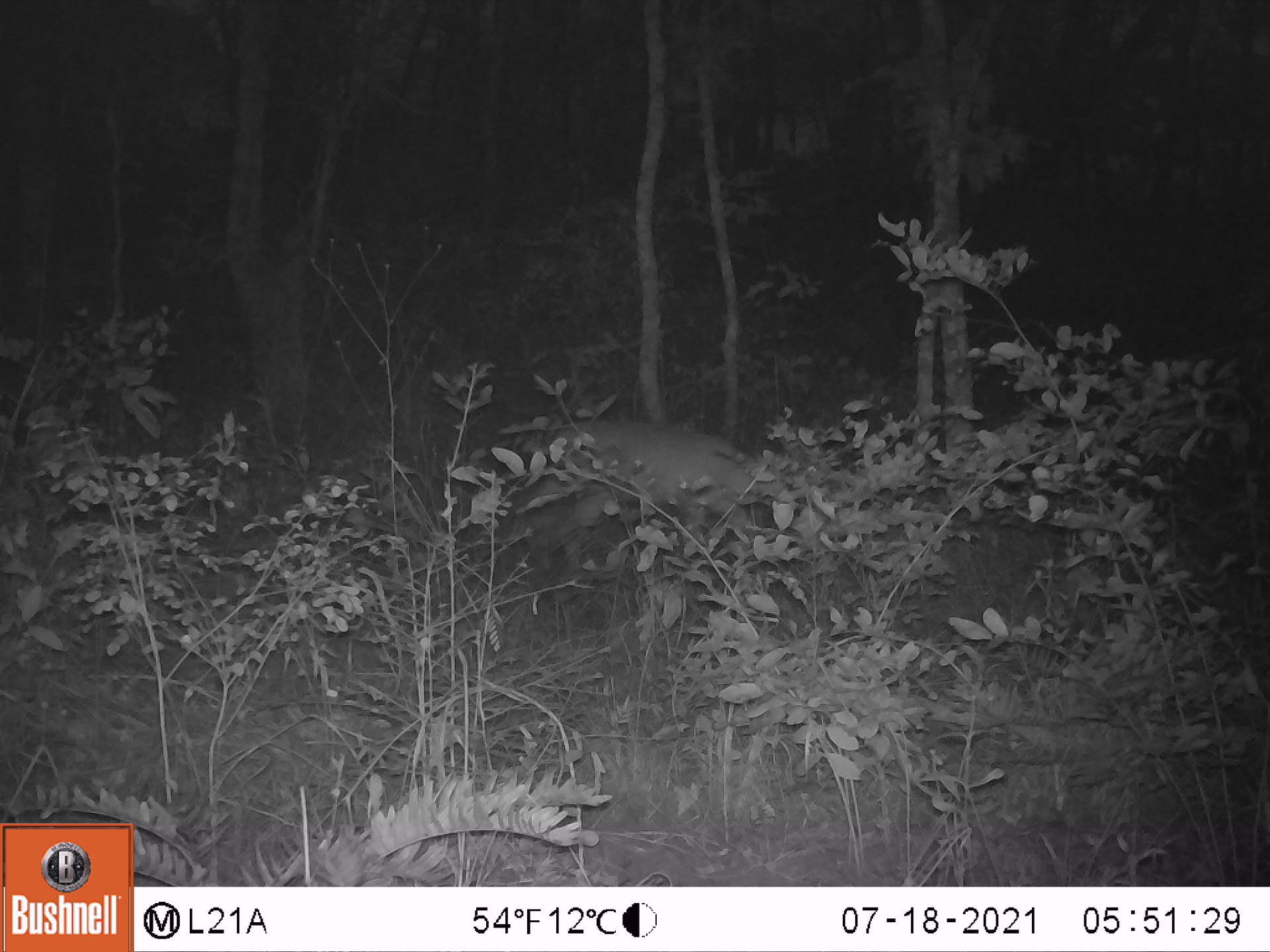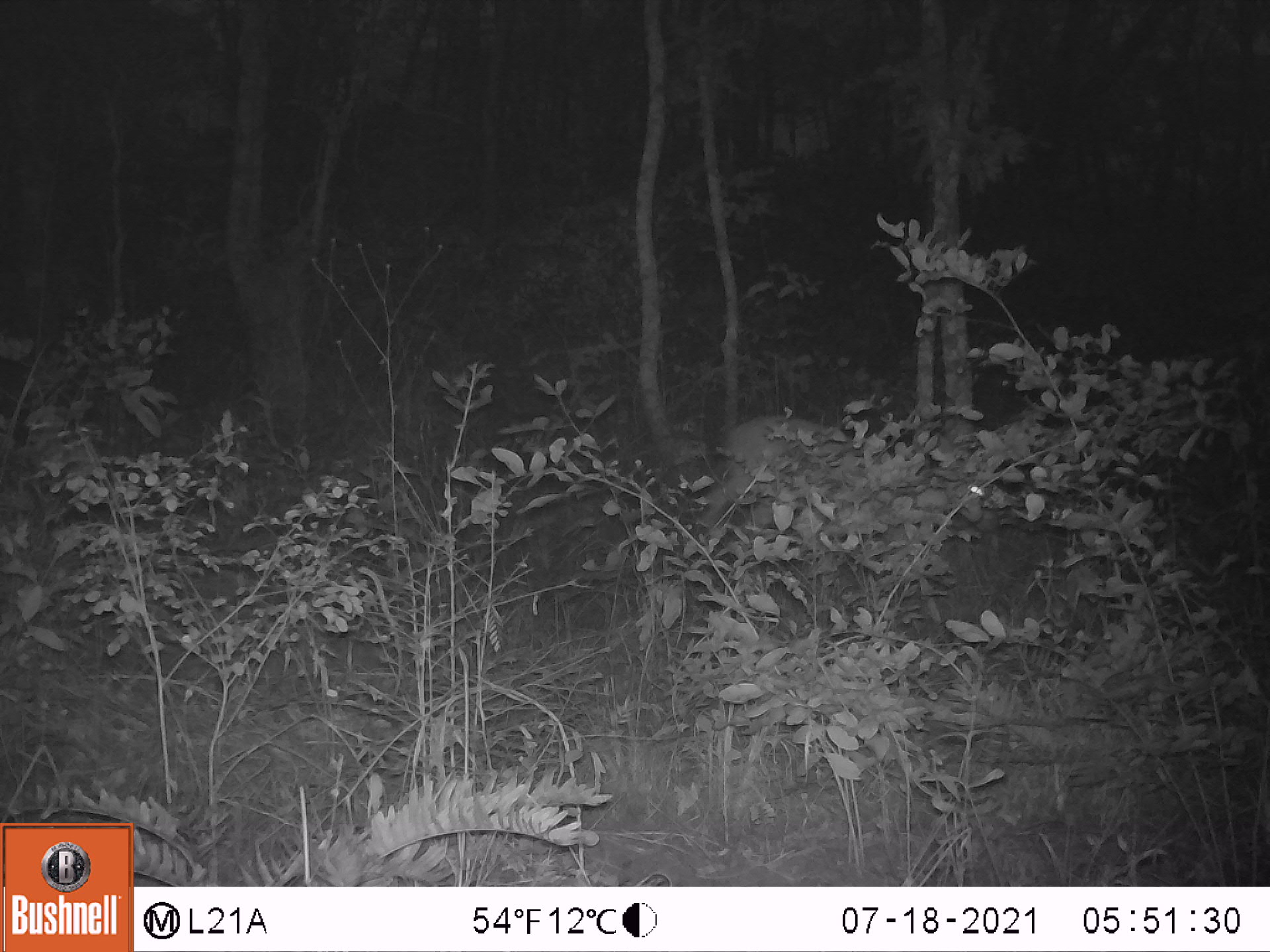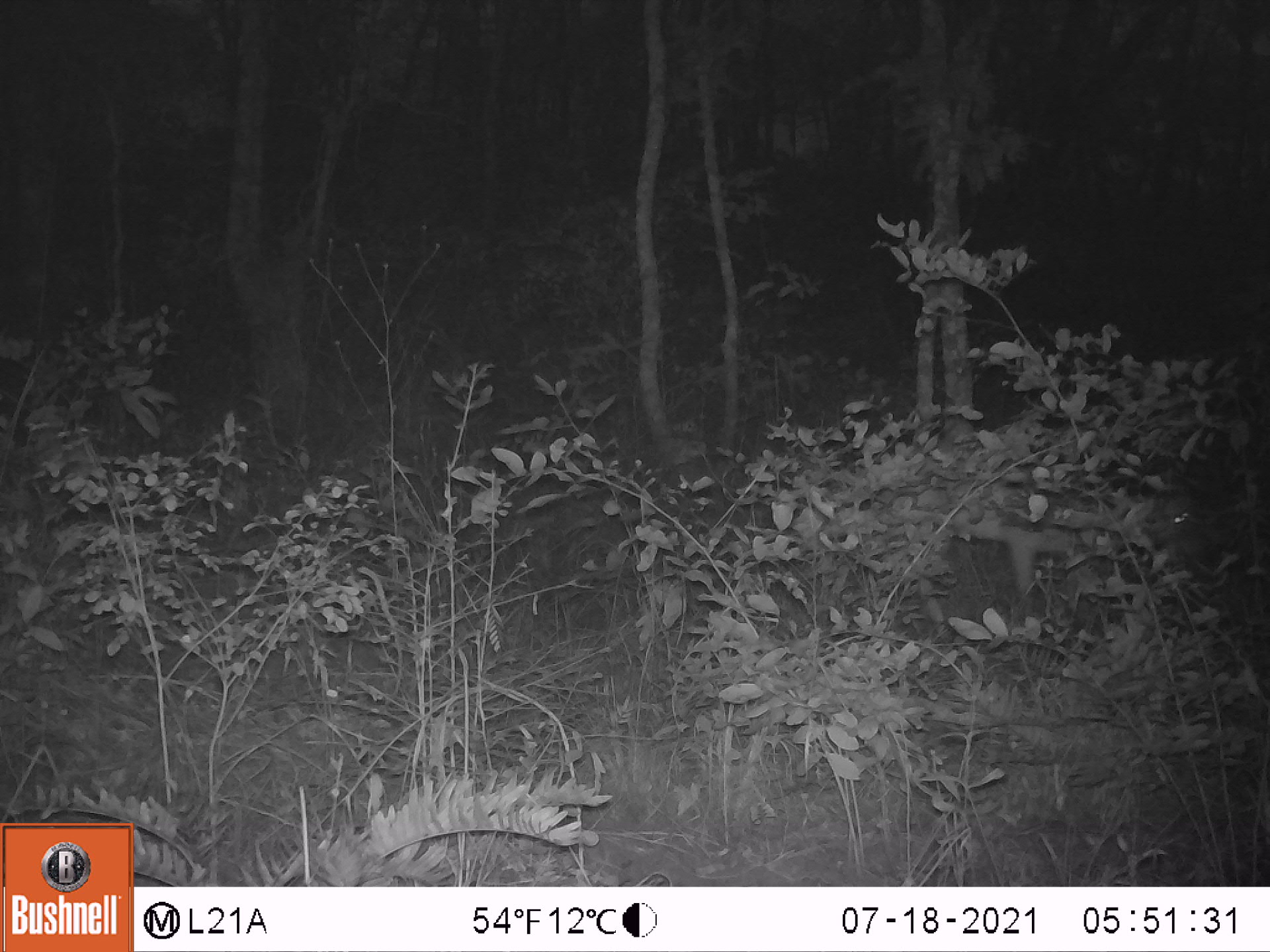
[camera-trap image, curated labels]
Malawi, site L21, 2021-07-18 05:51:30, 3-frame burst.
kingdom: Animalia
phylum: Chordata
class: Mammalia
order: Artiodactyla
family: Bovidae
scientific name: Antilopinae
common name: small antelope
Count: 1.